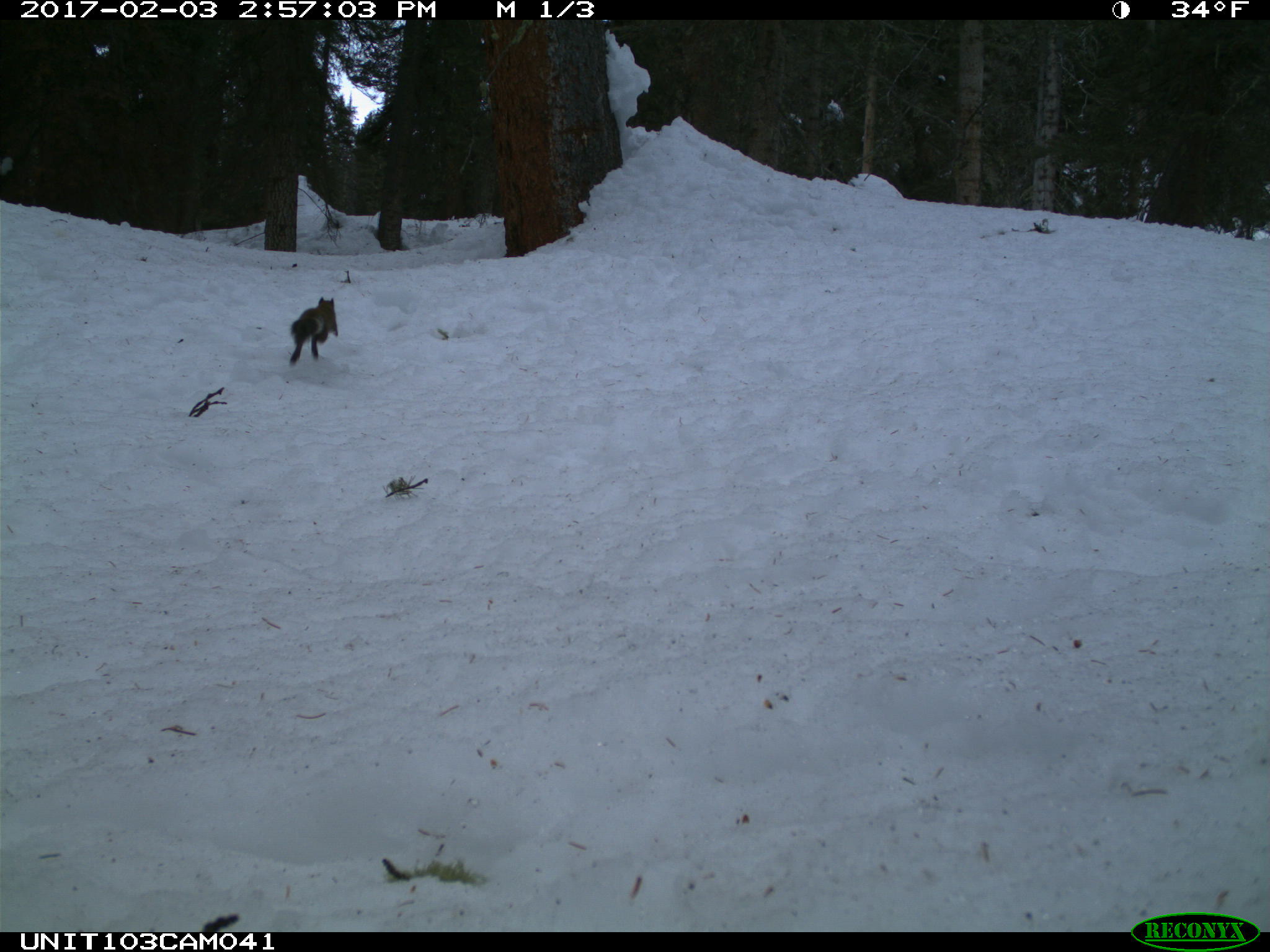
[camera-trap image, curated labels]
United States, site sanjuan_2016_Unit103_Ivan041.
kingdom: Animalia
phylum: Chordata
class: Mammalia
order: Rodentia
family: Sciuridae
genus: Tamiasciurus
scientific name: Tamiasciurus hudsonicus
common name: american red squirrel